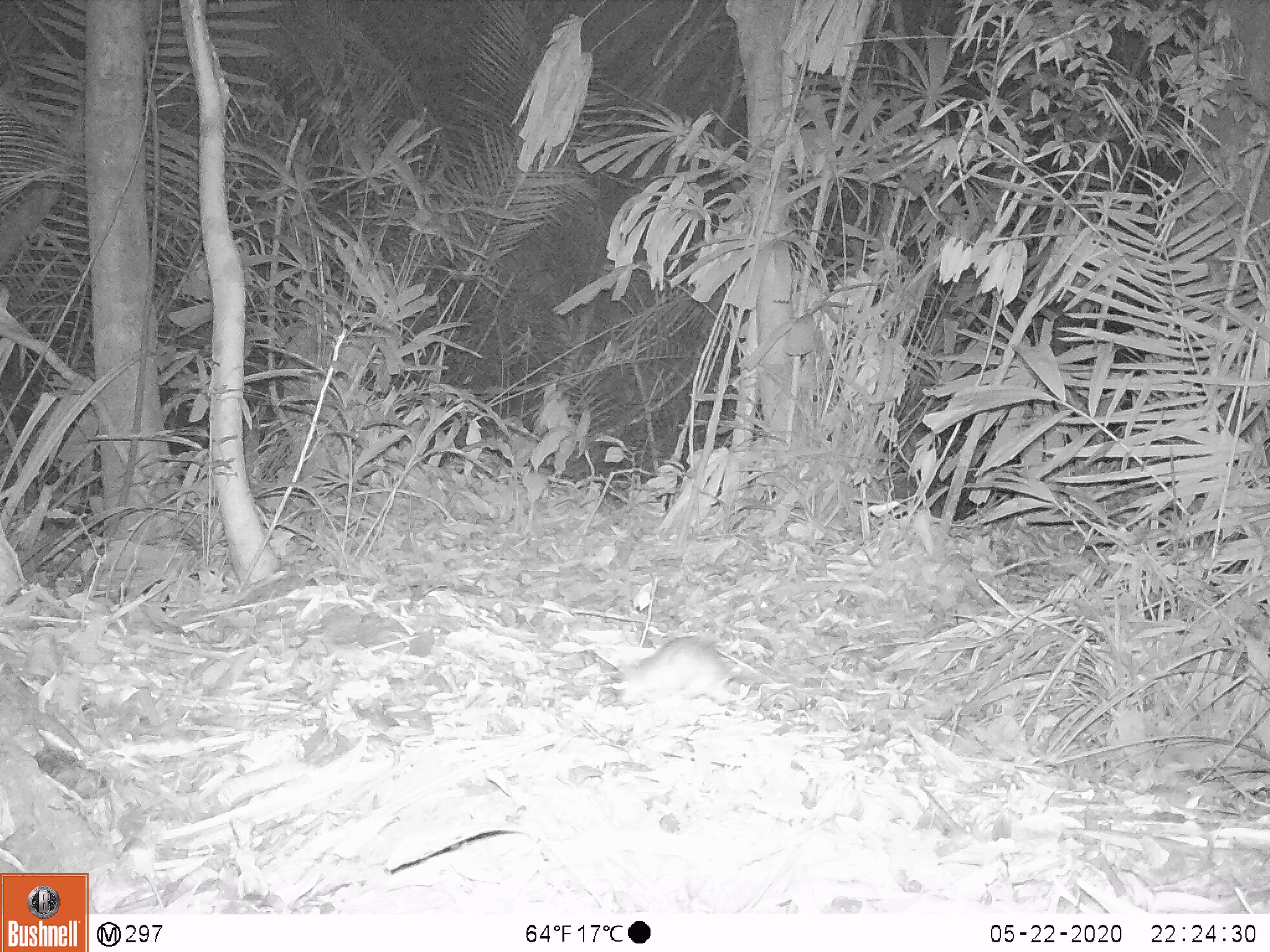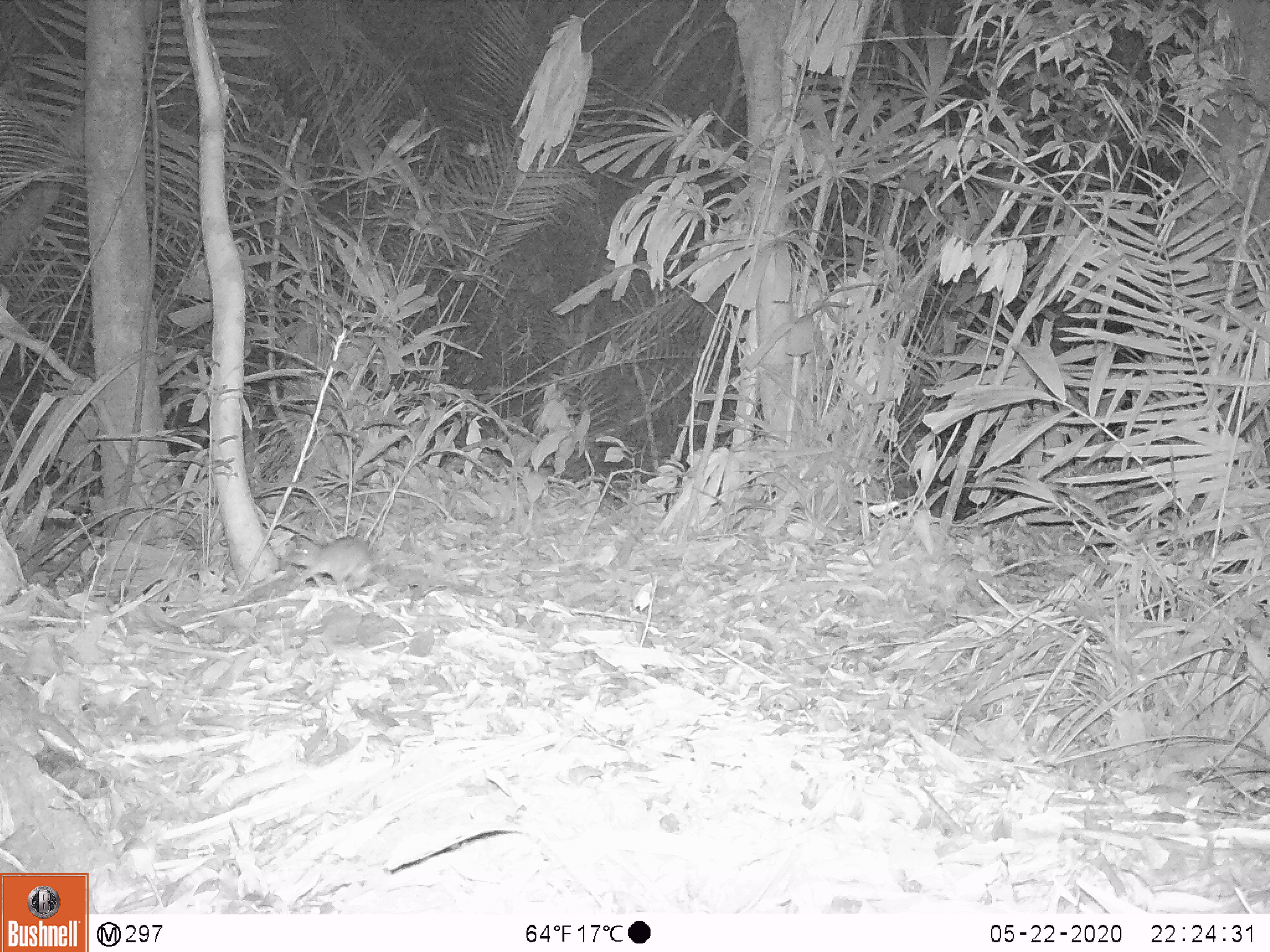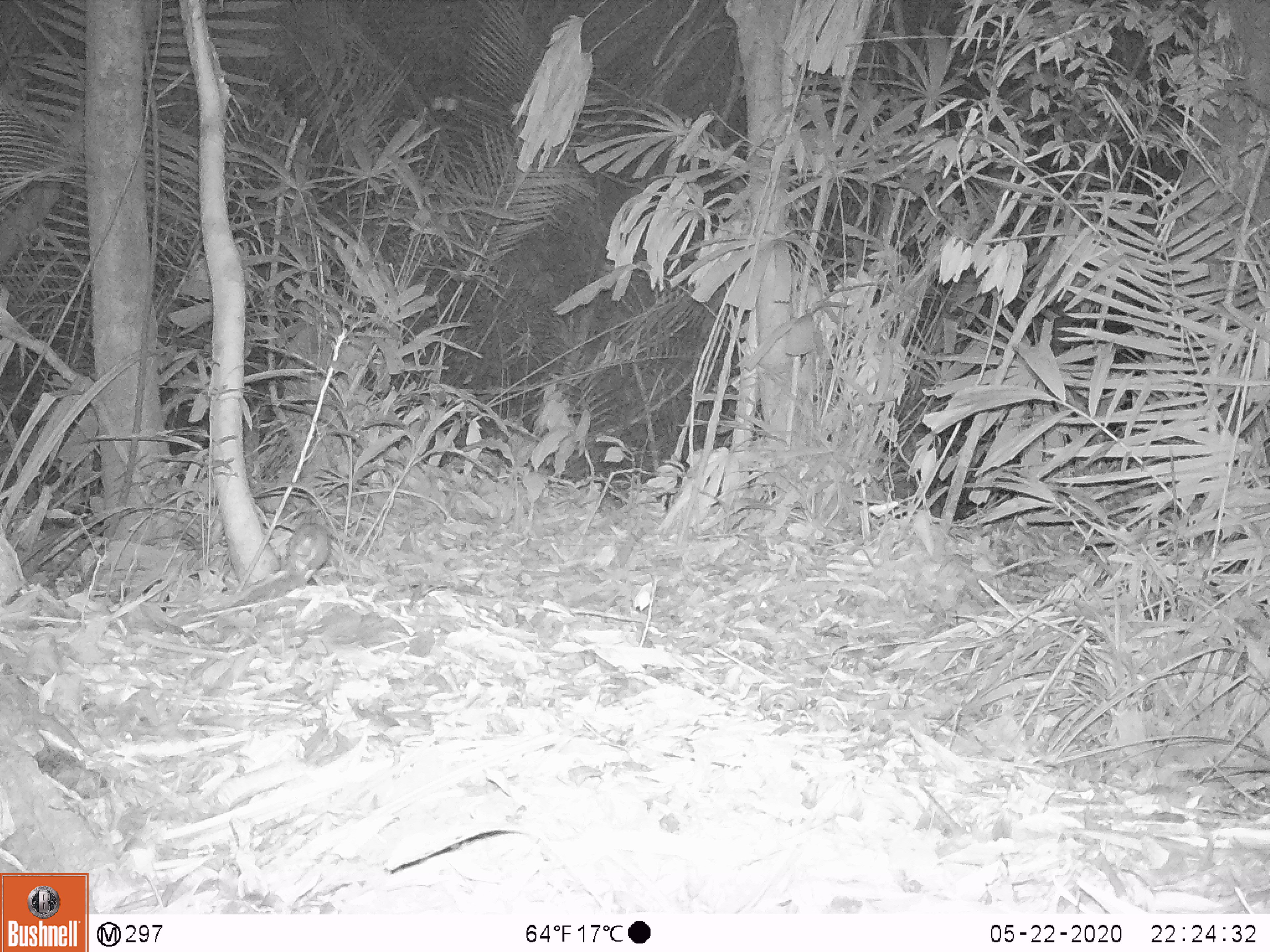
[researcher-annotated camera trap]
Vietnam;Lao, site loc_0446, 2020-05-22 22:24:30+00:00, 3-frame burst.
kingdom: Animalia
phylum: Chordata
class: Mammalia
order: Rodentia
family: Muridae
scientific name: Muridae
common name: old-world mice and rats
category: unidentified murid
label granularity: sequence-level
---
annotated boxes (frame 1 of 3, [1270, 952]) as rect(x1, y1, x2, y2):
unidentified murid: rect(617, 635, 758, 705)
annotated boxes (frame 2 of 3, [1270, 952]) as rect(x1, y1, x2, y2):
unidentified murid: rect(290, 535, 392, 596)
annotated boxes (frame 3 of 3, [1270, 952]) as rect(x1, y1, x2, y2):
unidentified murid: rect(255, 520, 330, 595)